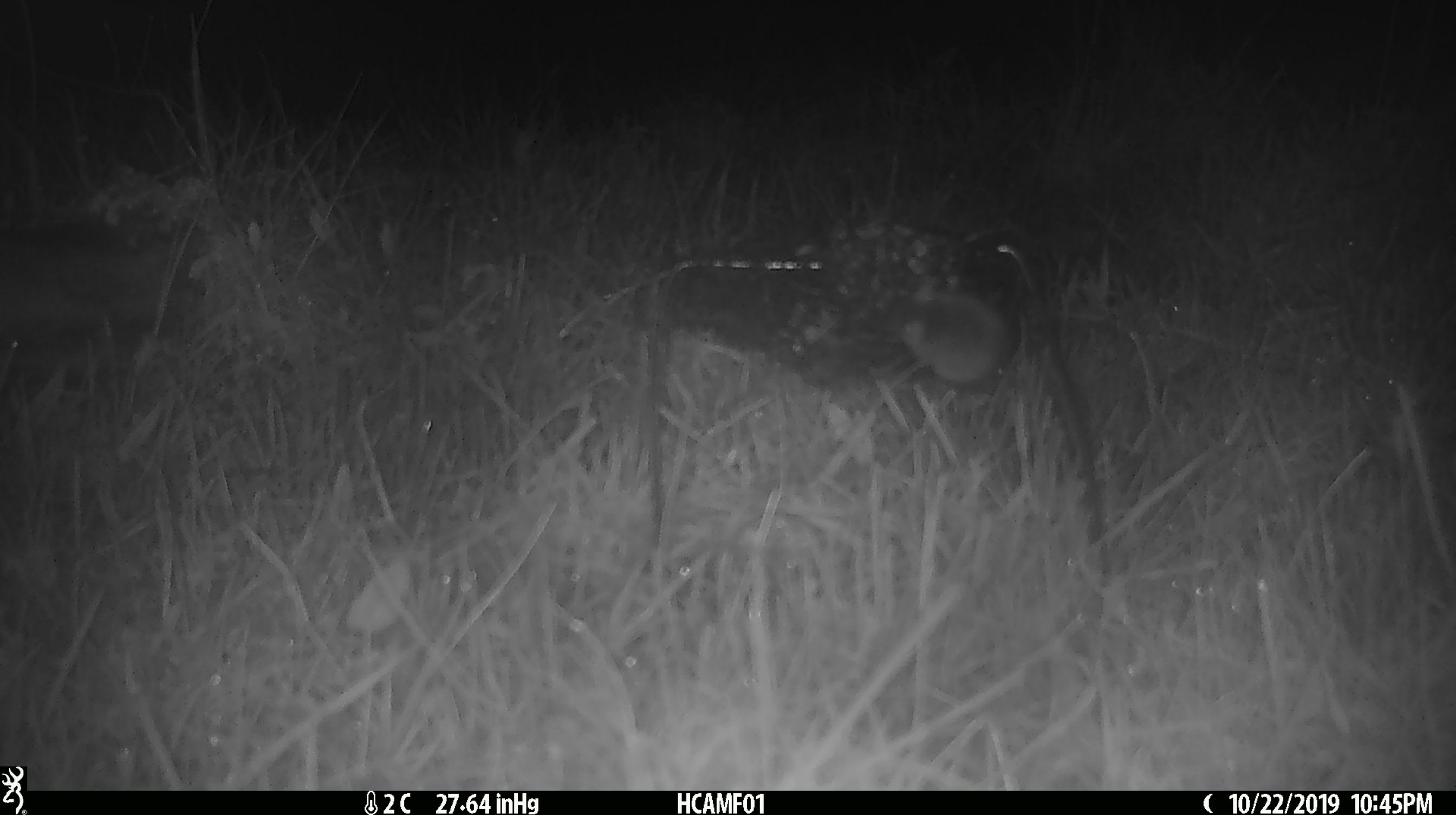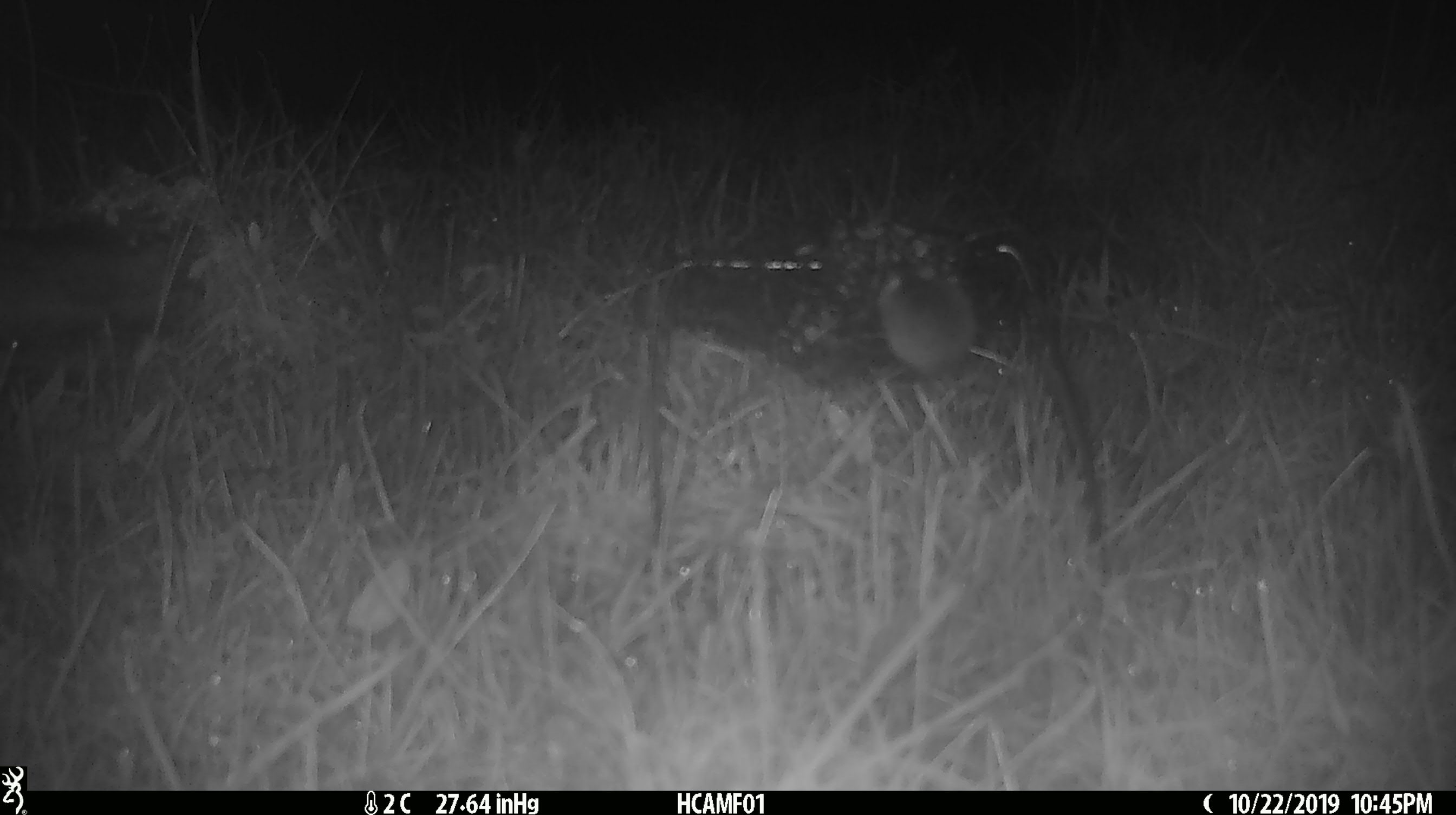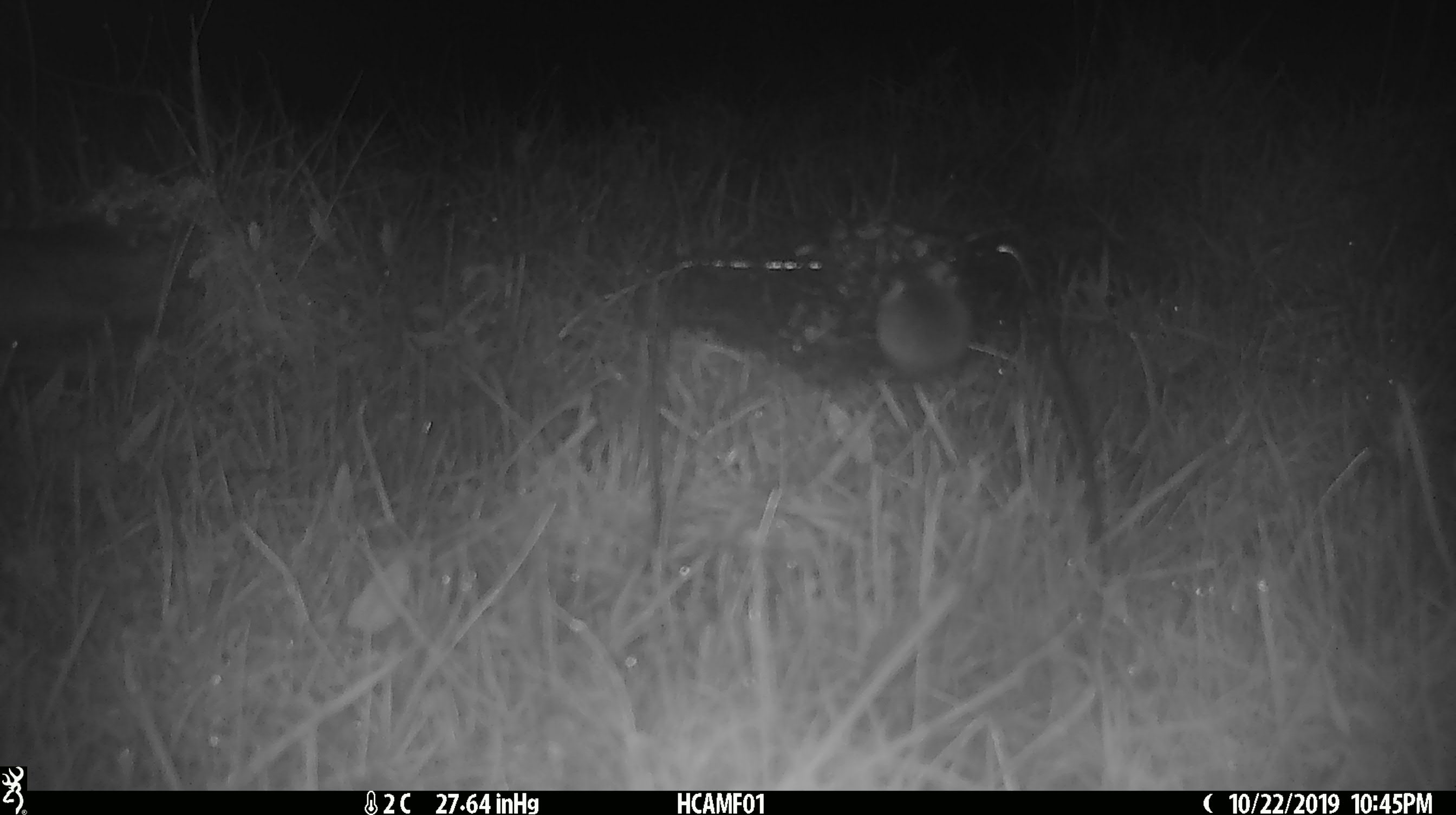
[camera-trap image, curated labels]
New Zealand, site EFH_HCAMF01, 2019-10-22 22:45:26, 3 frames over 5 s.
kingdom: Animalia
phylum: Chordata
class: Mammalia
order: Rodentia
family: Muridae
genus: Mus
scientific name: Mus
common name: mouse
Mouse (Mus).